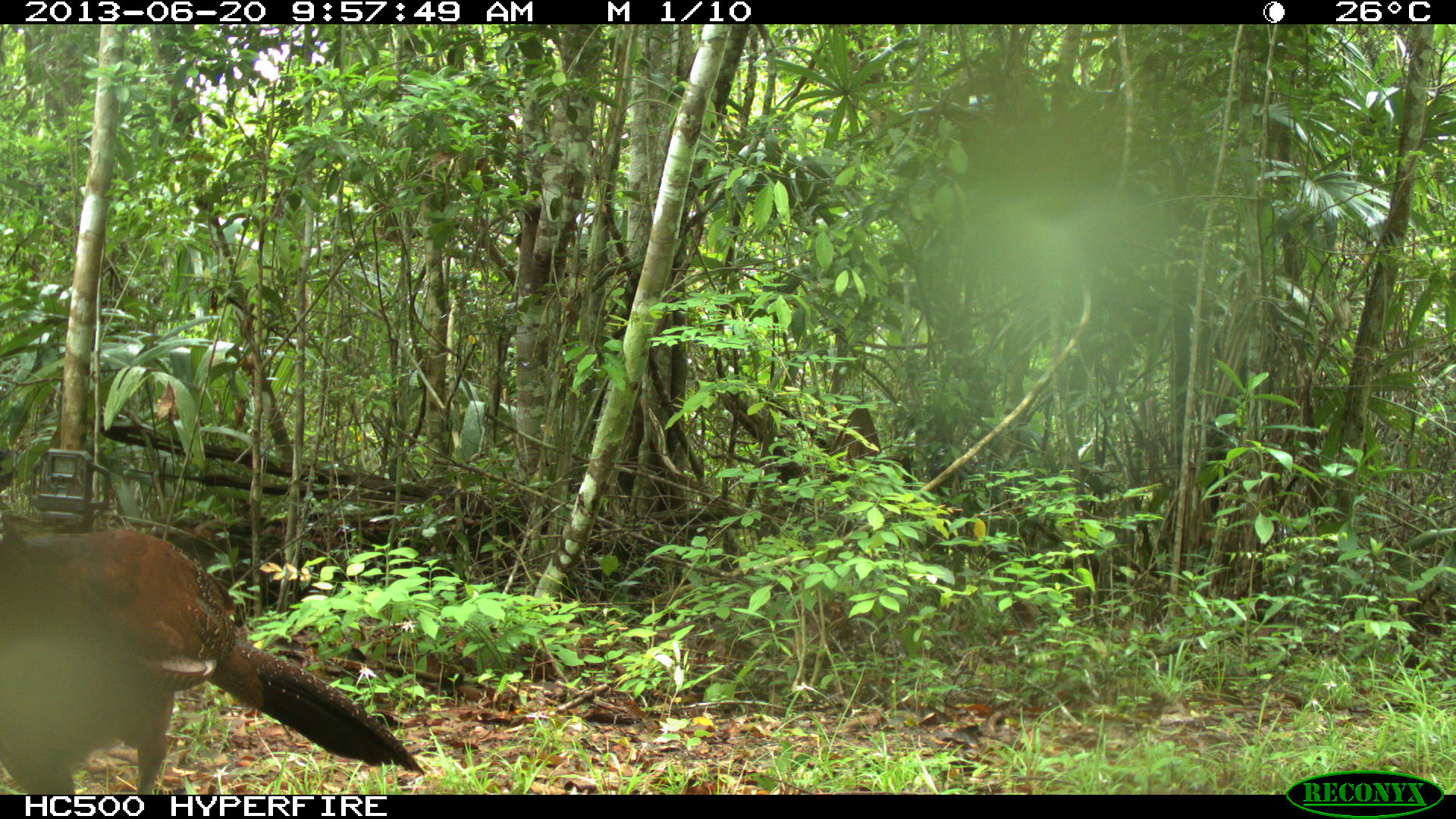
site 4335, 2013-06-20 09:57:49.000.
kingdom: Animalia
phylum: Chordata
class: Aves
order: Galliformes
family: Cracidae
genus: Crax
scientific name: Crax rubra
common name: great curassow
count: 1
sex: female